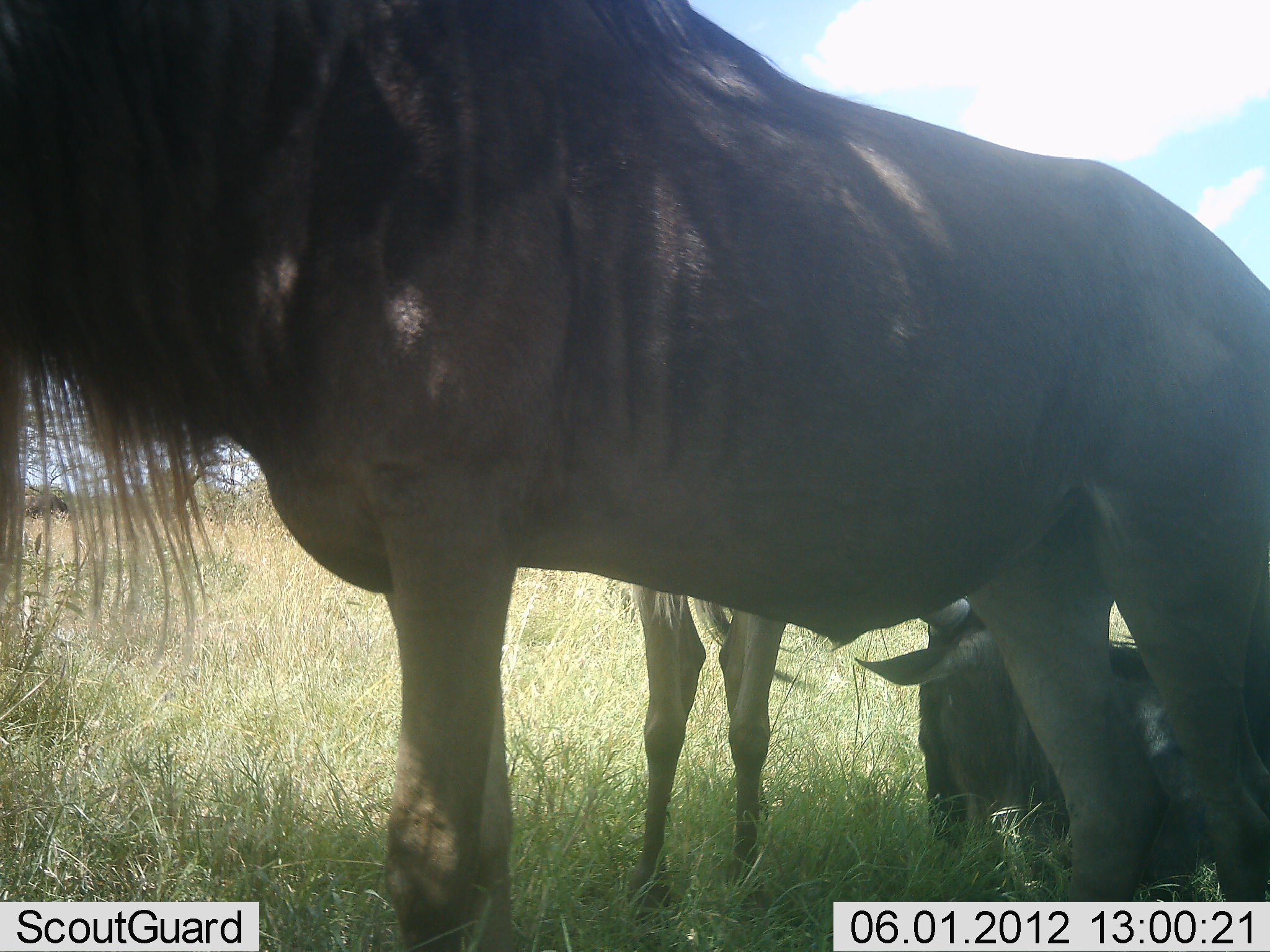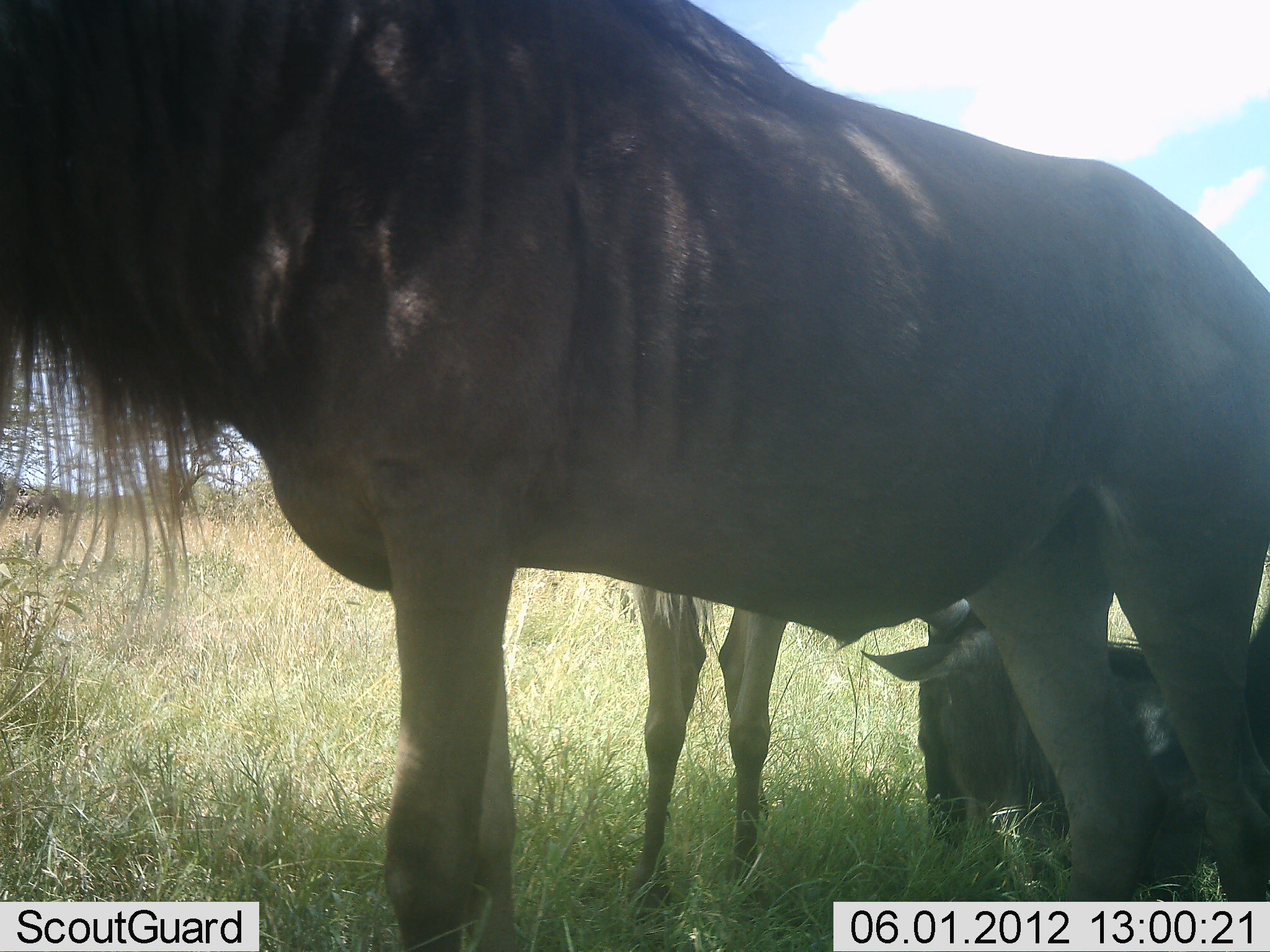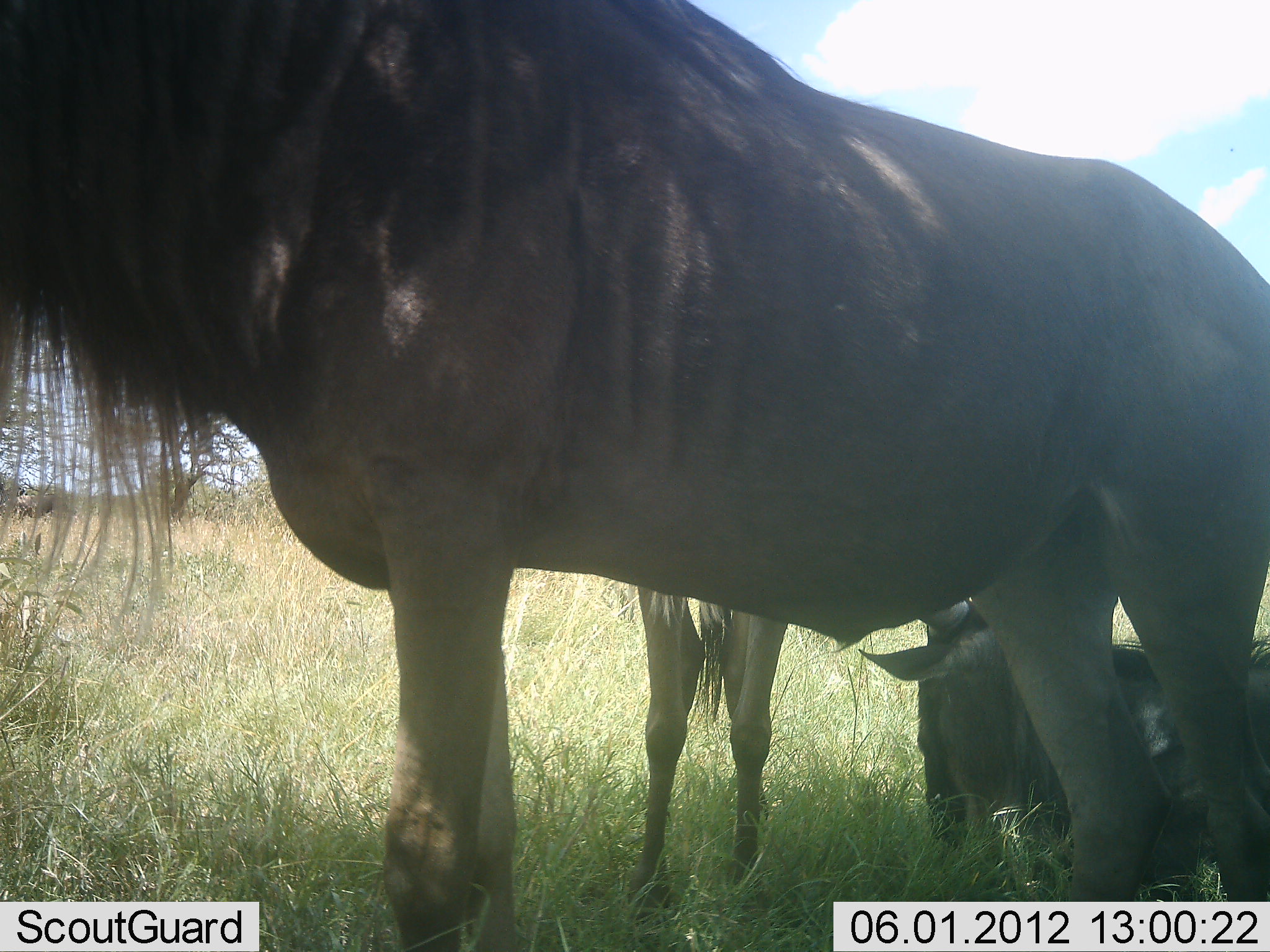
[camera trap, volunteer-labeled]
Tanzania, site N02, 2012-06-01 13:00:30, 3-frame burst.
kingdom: Animalia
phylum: Chordata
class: Mammalia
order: Artiodactyla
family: Bovidae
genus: Connochaetes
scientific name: Connochaetes taurinus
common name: blue wildebeest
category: wildebeest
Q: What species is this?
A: Wildebeest (blue wildebeest) (Connochaetes taurinus).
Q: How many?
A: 3.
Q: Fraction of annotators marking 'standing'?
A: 91%.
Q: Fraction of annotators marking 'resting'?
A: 91%.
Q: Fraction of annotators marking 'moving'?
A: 0%.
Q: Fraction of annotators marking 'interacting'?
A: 0%.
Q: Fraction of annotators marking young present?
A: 9%.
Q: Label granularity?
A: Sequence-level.